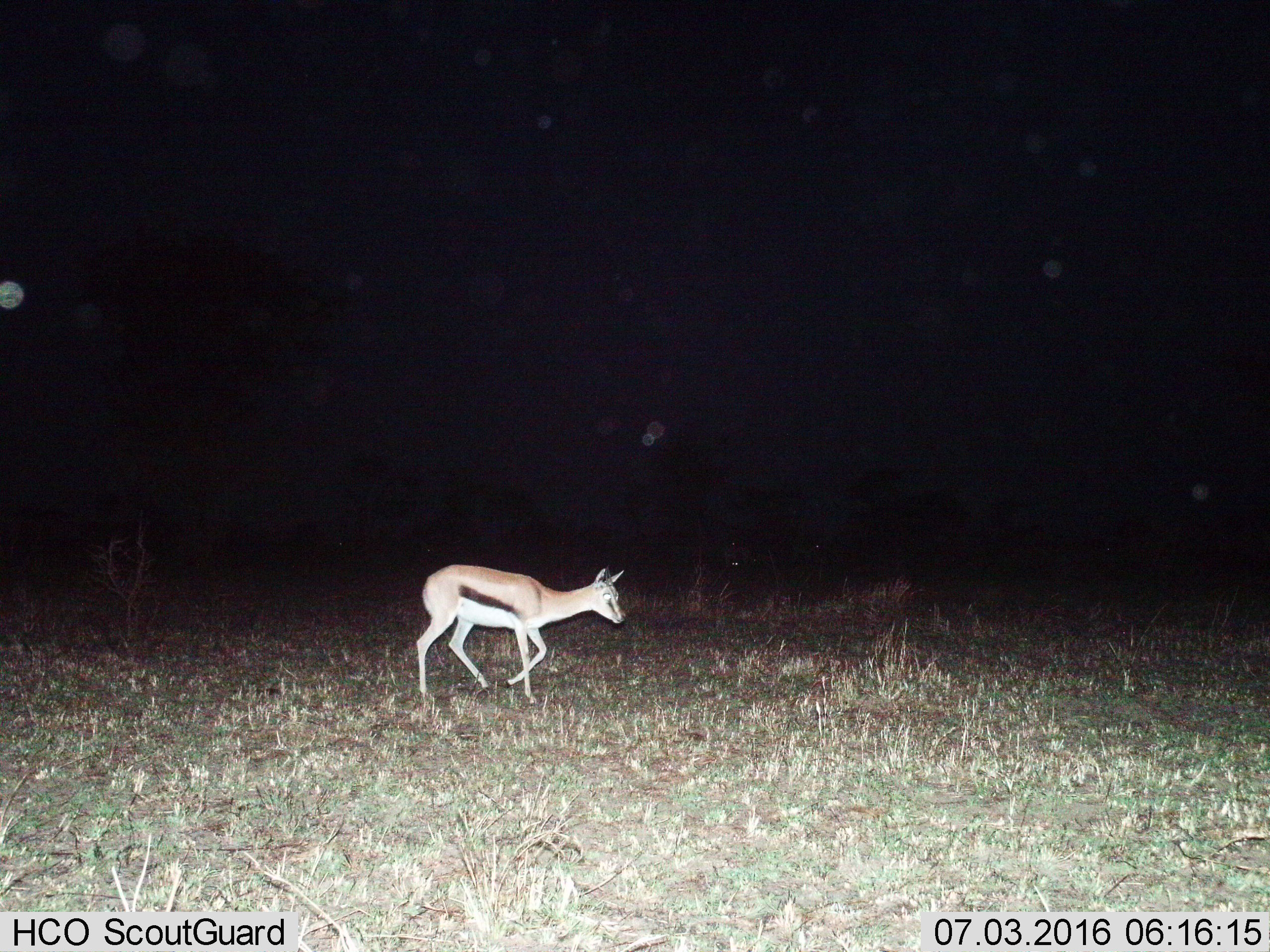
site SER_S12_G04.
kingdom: Animalia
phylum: Chordata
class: Mammalia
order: Artiodactyla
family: Bovidae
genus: Eudorcas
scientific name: Eudorcas thomsonii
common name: thomson's gazelle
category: gazellethomsons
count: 1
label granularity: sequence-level